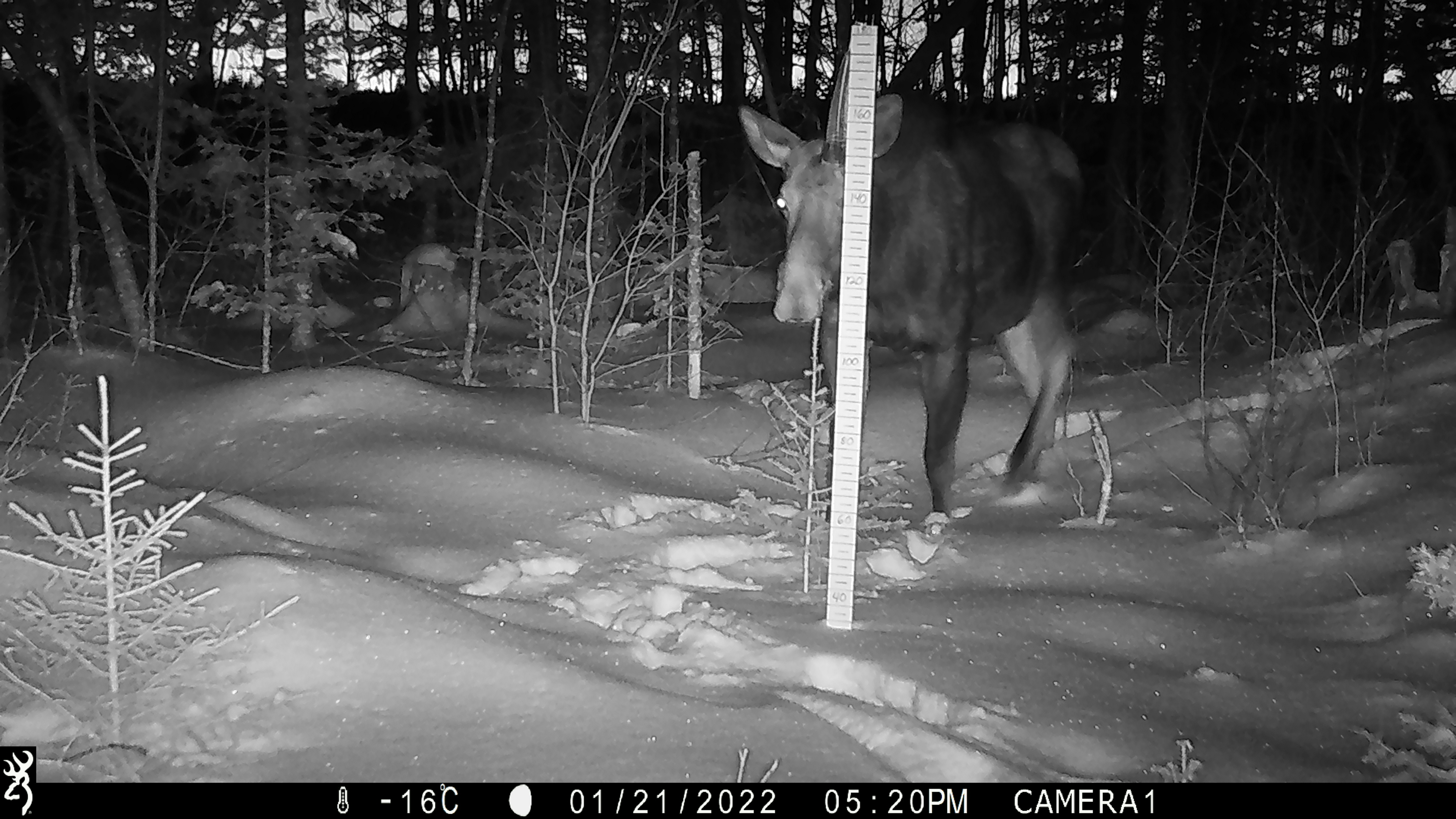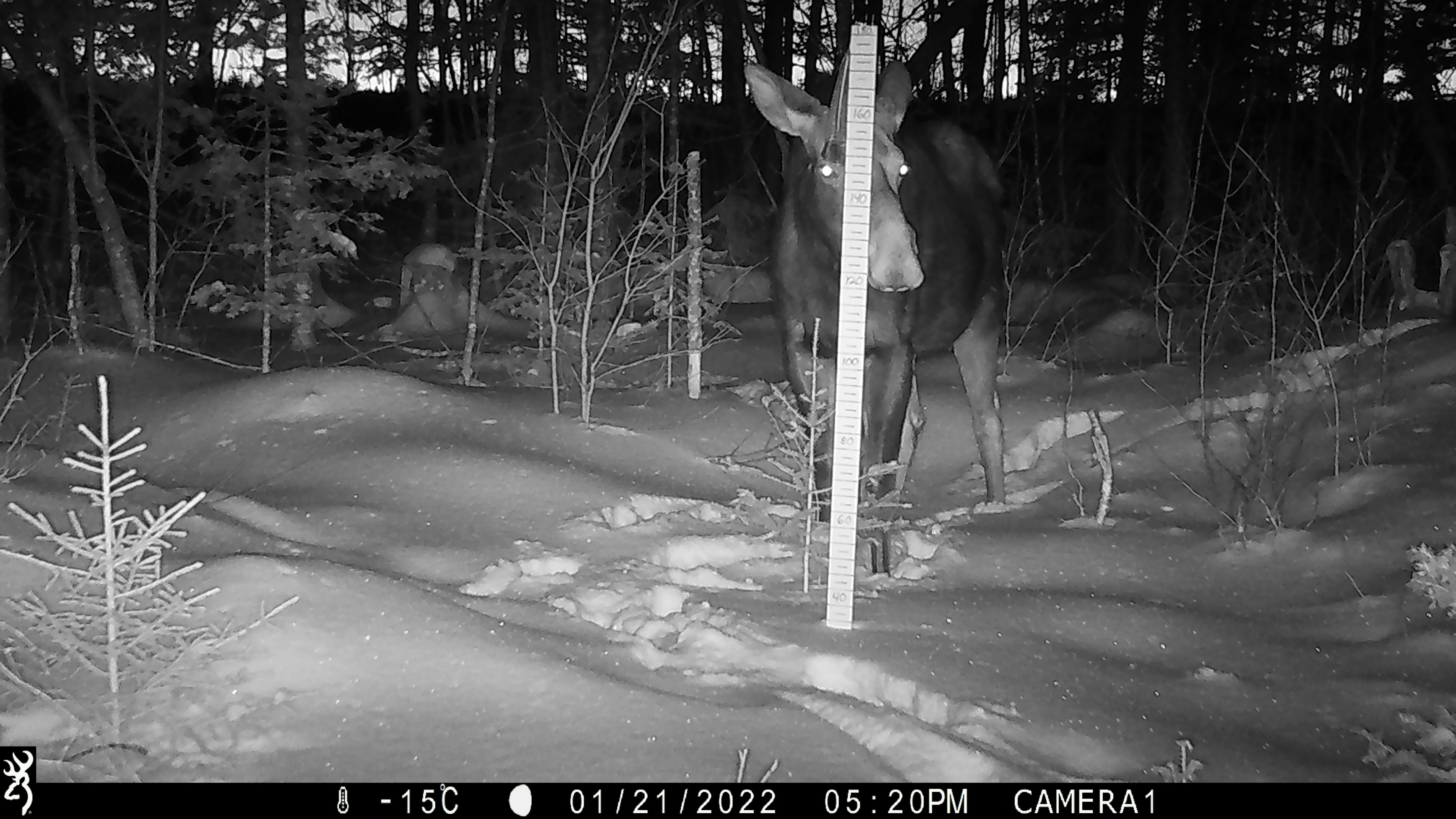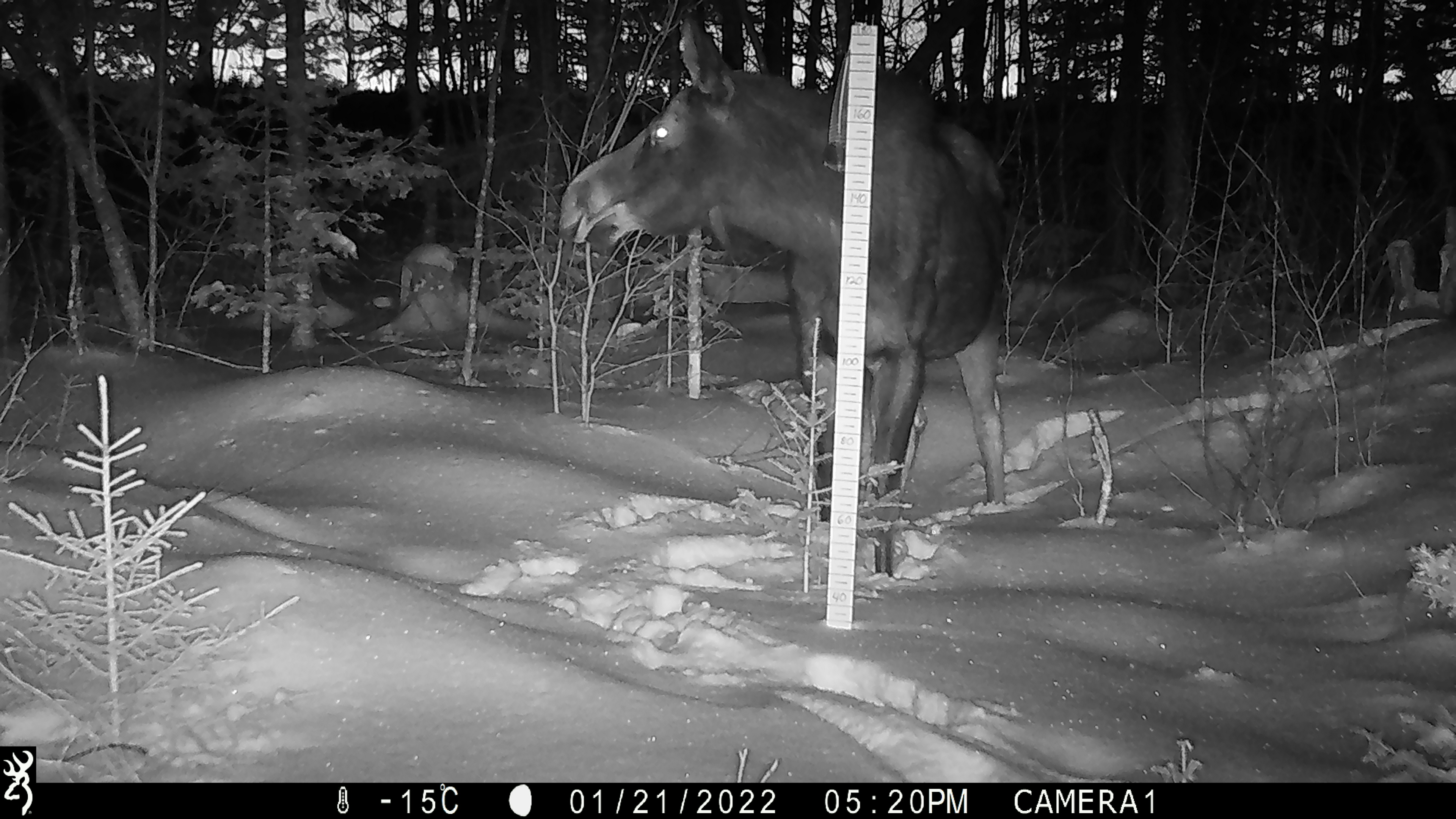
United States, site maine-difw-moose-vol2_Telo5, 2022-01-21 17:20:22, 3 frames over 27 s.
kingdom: Animalia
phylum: Chordata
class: Mammalia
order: Artiodactyla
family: Cervidae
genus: Alces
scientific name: Alces alces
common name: moose